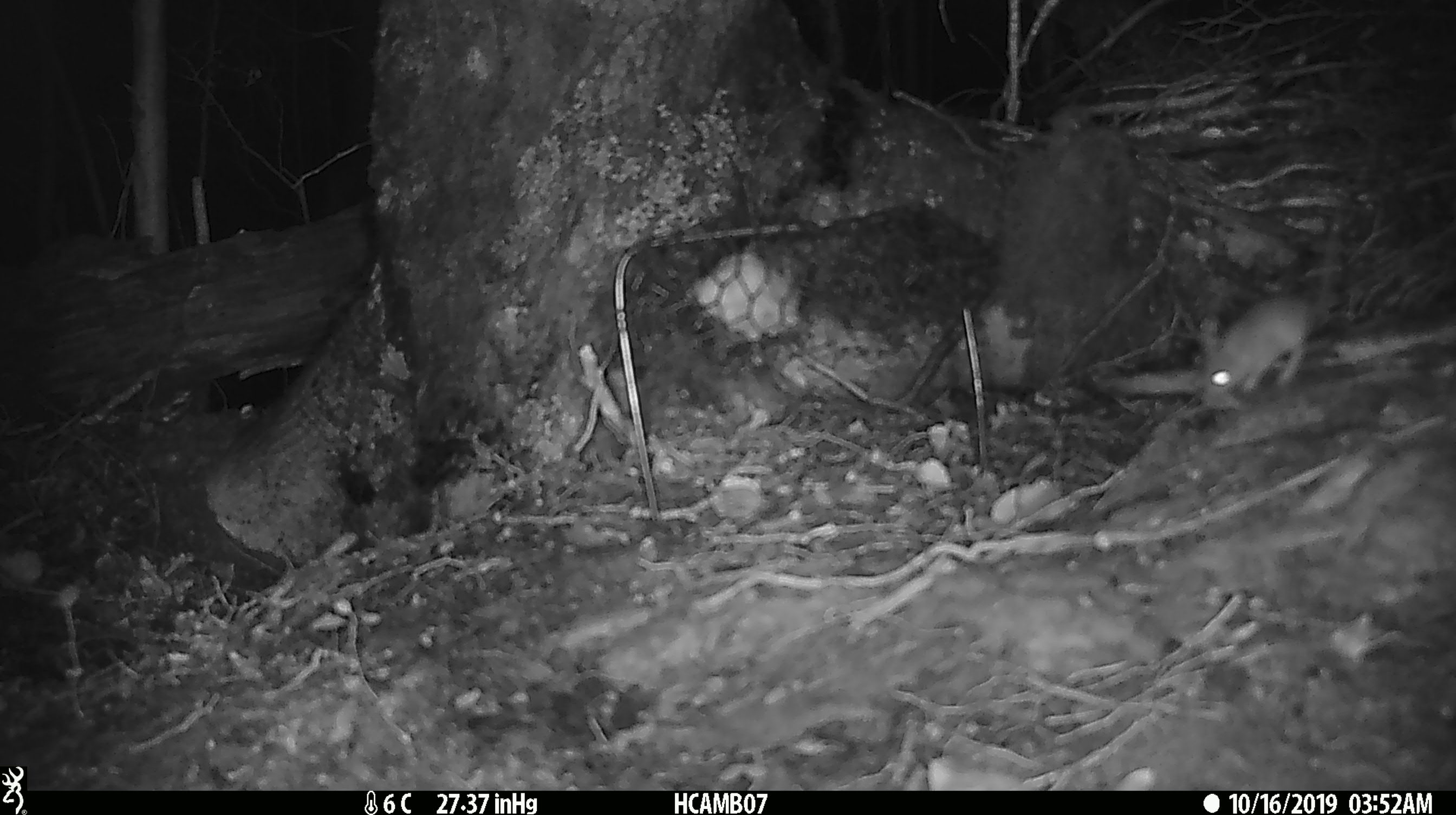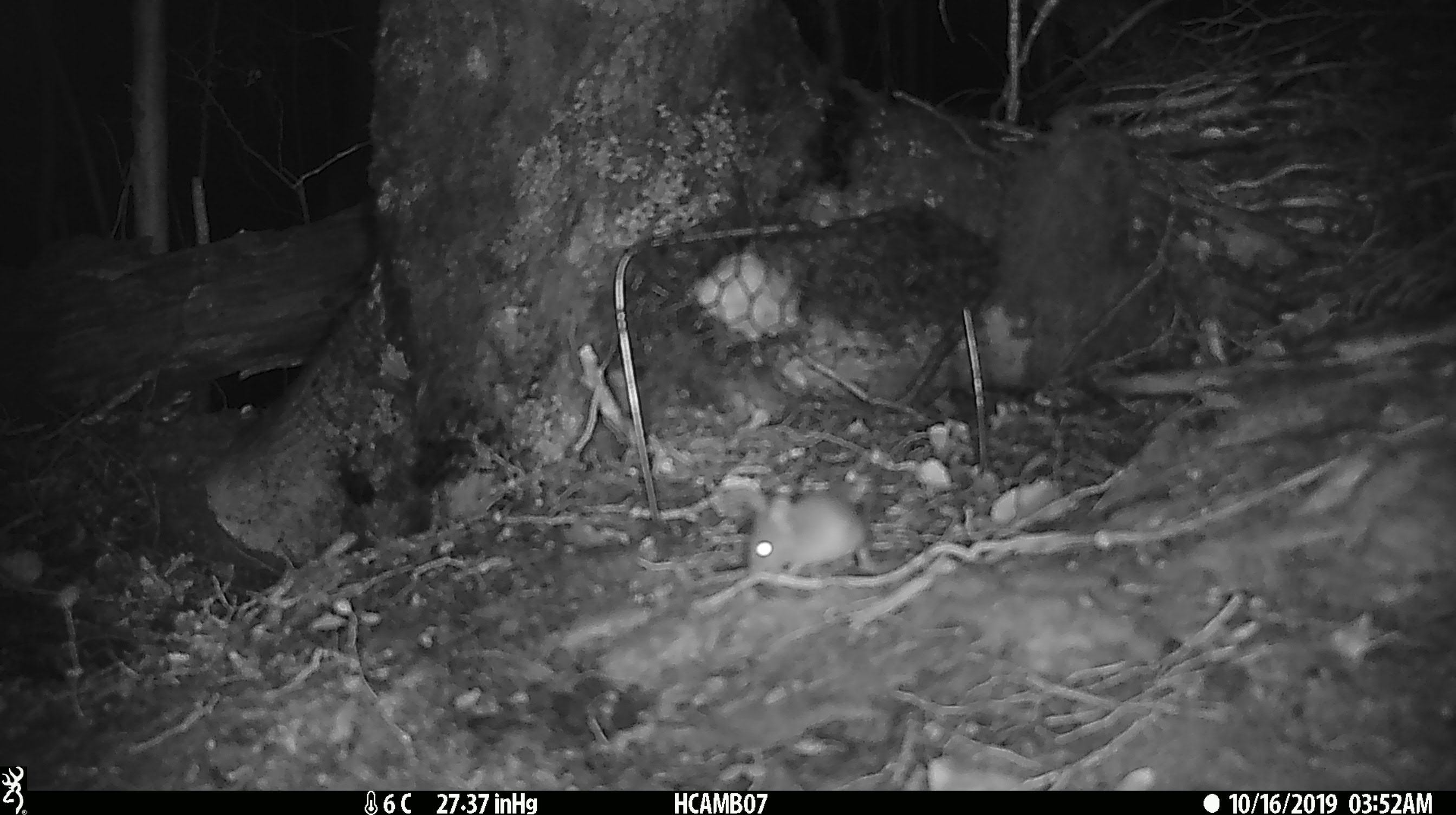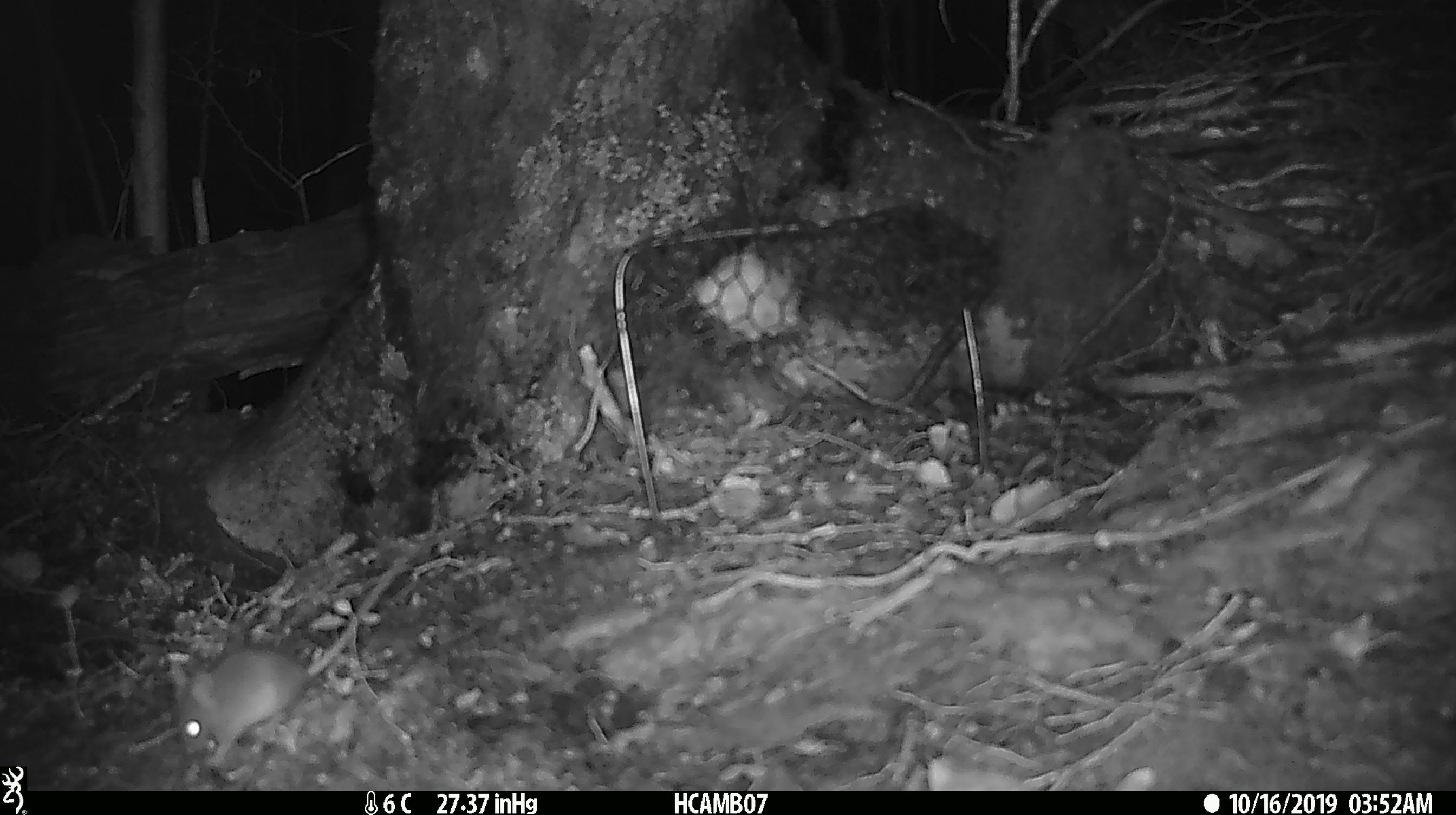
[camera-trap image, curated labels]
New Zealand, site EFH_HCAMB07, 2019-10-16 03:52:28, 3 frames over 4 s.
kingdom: Animalia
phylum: Chordata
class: Mammalia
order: Rodentia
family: Muridae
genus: Mus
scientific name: Mus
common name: mouse